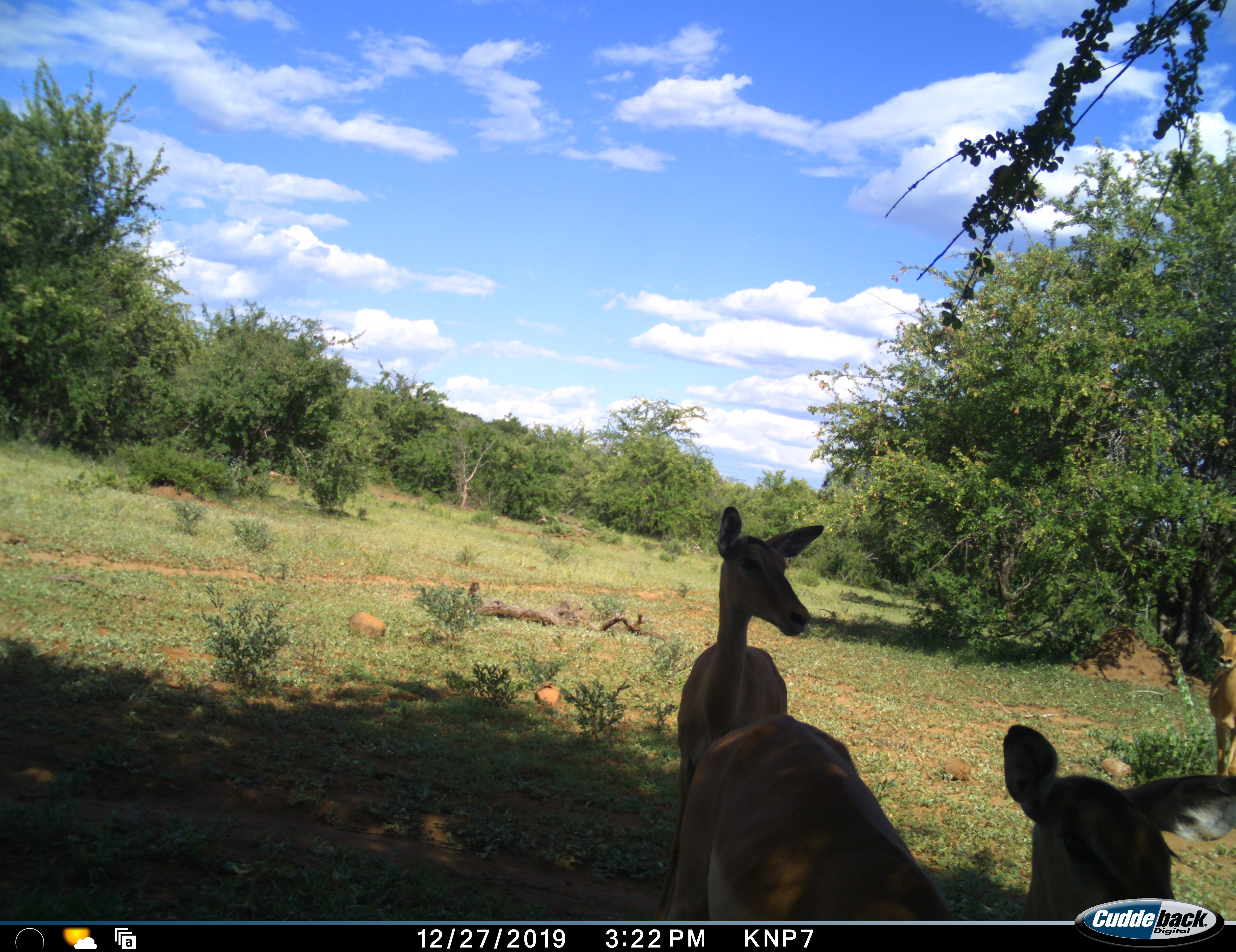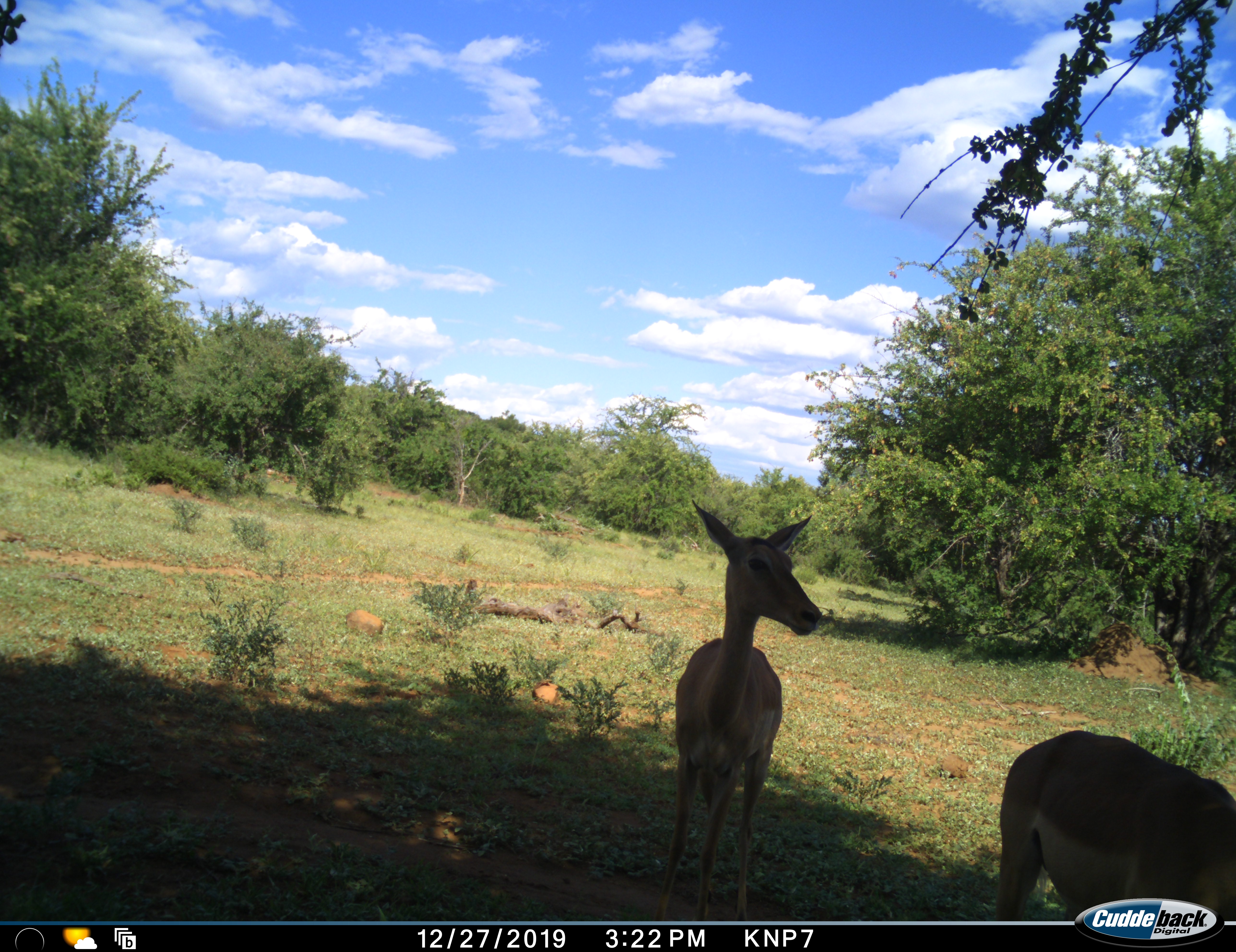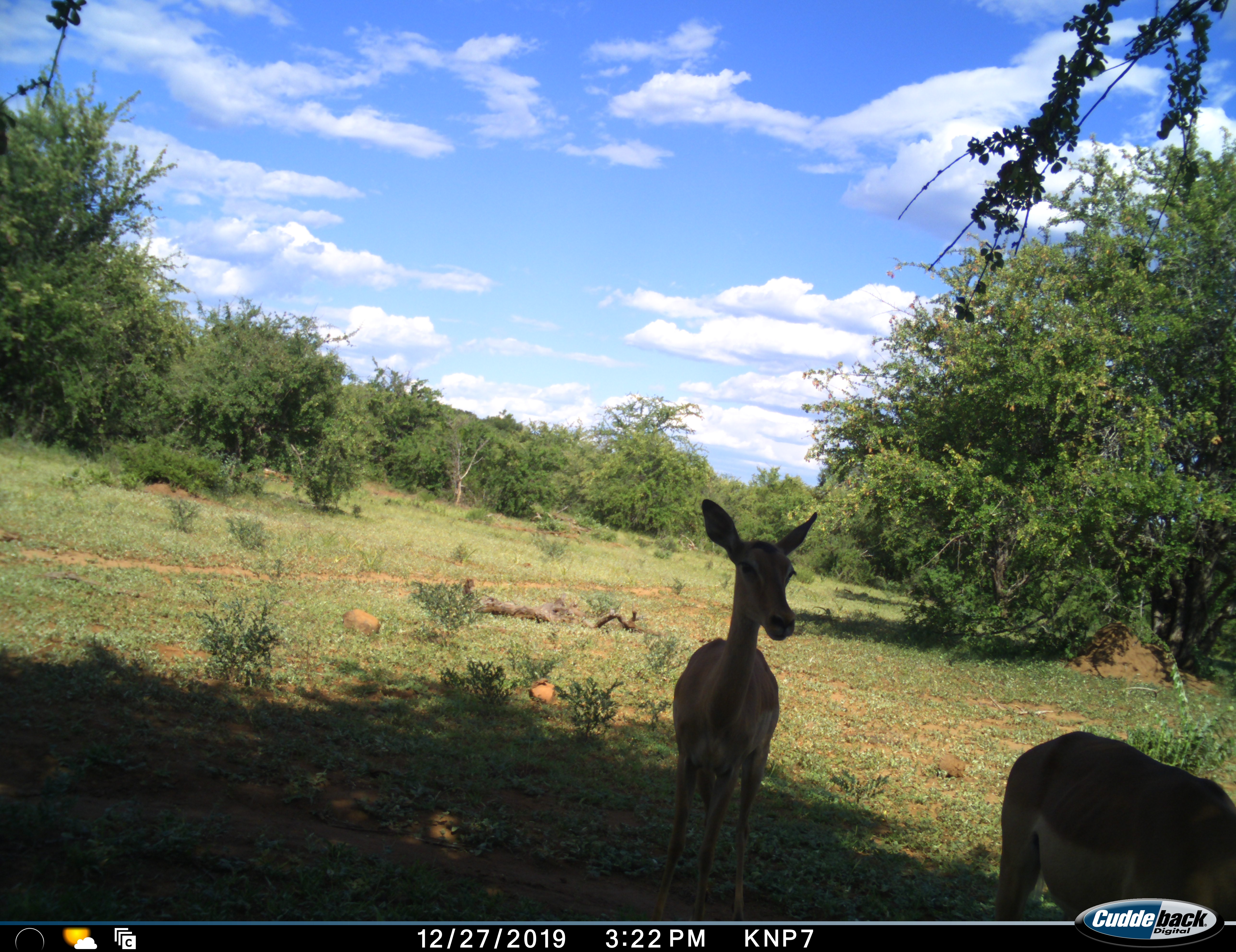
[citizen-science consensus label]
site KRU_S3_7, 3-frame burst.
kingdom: Animalia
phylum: Chordata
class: Mammalia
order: Artiodactyla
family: Bovidae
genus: Aepyceros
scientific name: Aepyceros melampus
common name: impala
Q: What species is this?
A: Impala (Aepyceros melampus).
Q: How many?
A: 3.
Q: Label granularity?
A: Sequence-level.